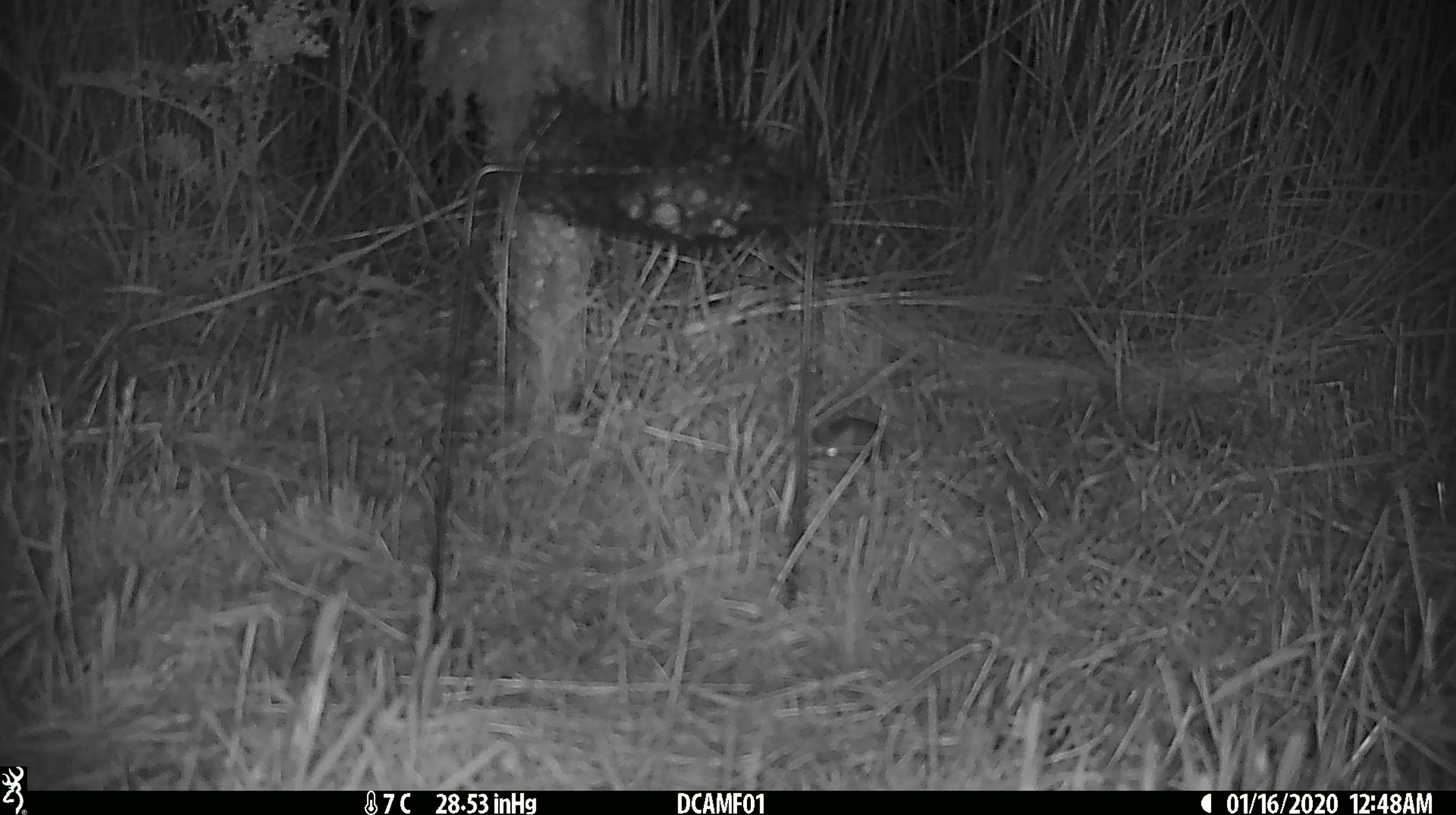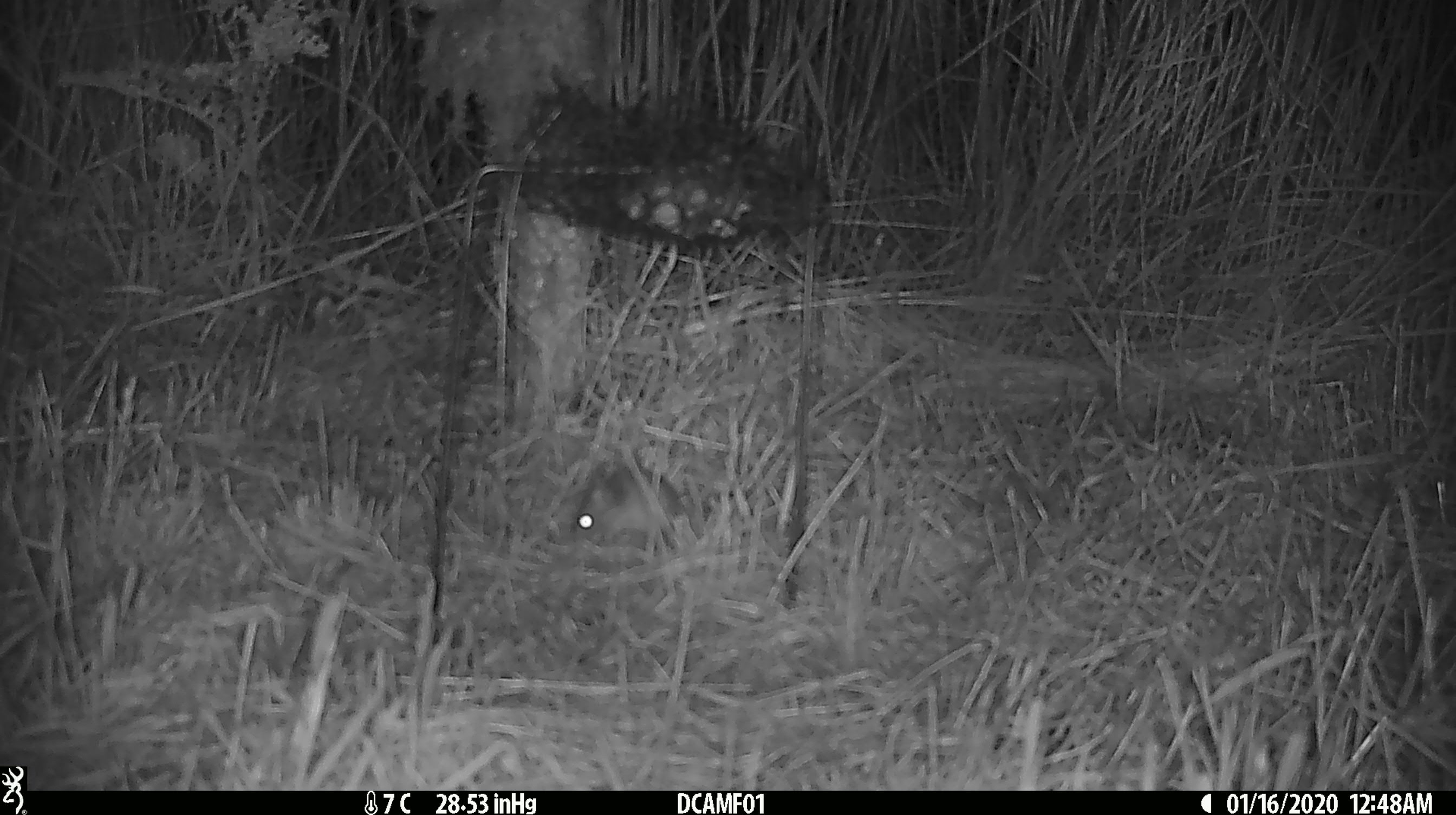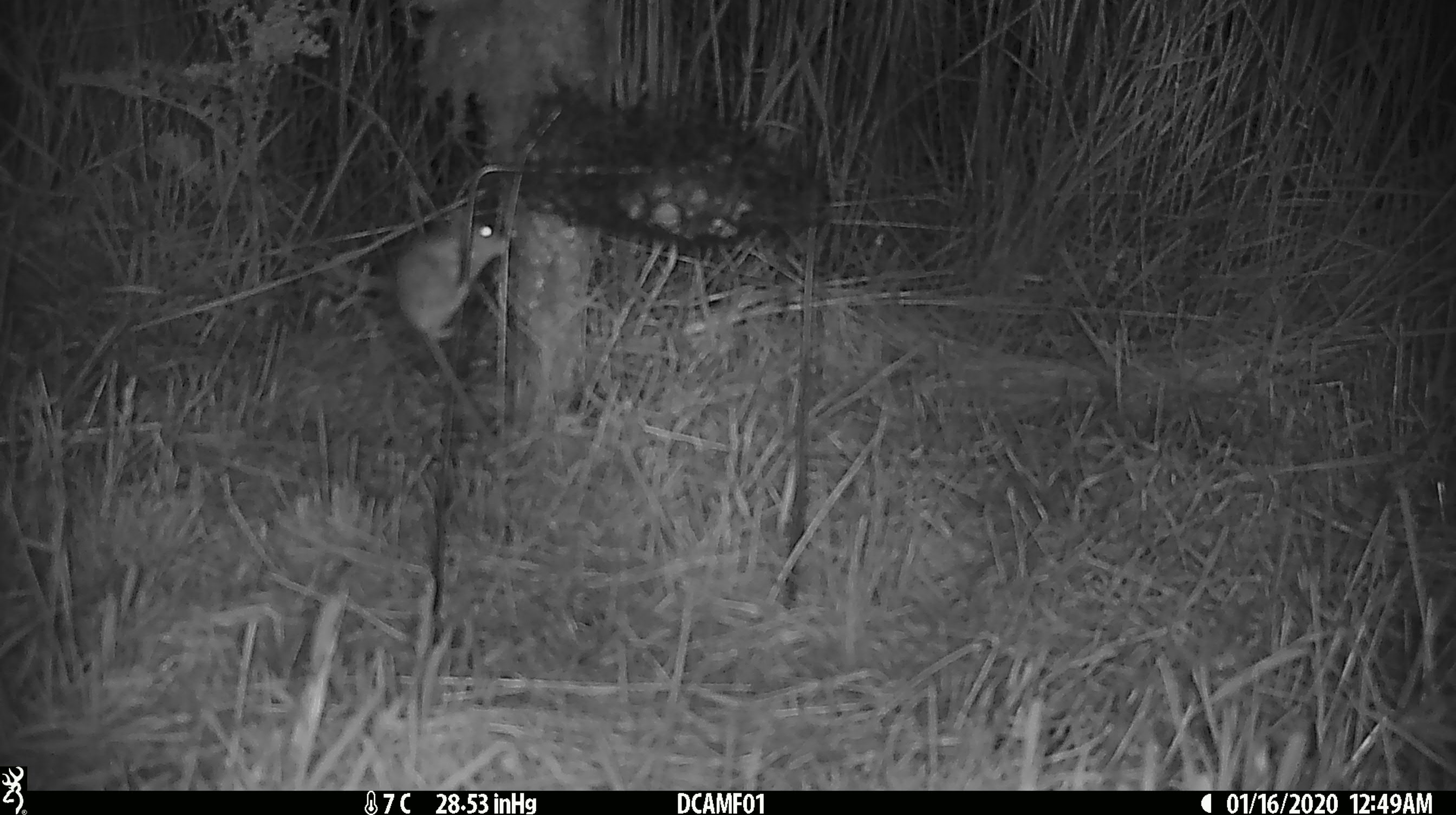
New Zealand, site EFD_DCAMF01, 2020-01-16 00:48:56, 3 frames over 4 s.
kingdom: Animalia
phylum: Chordata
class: Mammalia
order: Rodentia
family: Muridae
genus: Mus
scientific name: Mus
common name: mouse